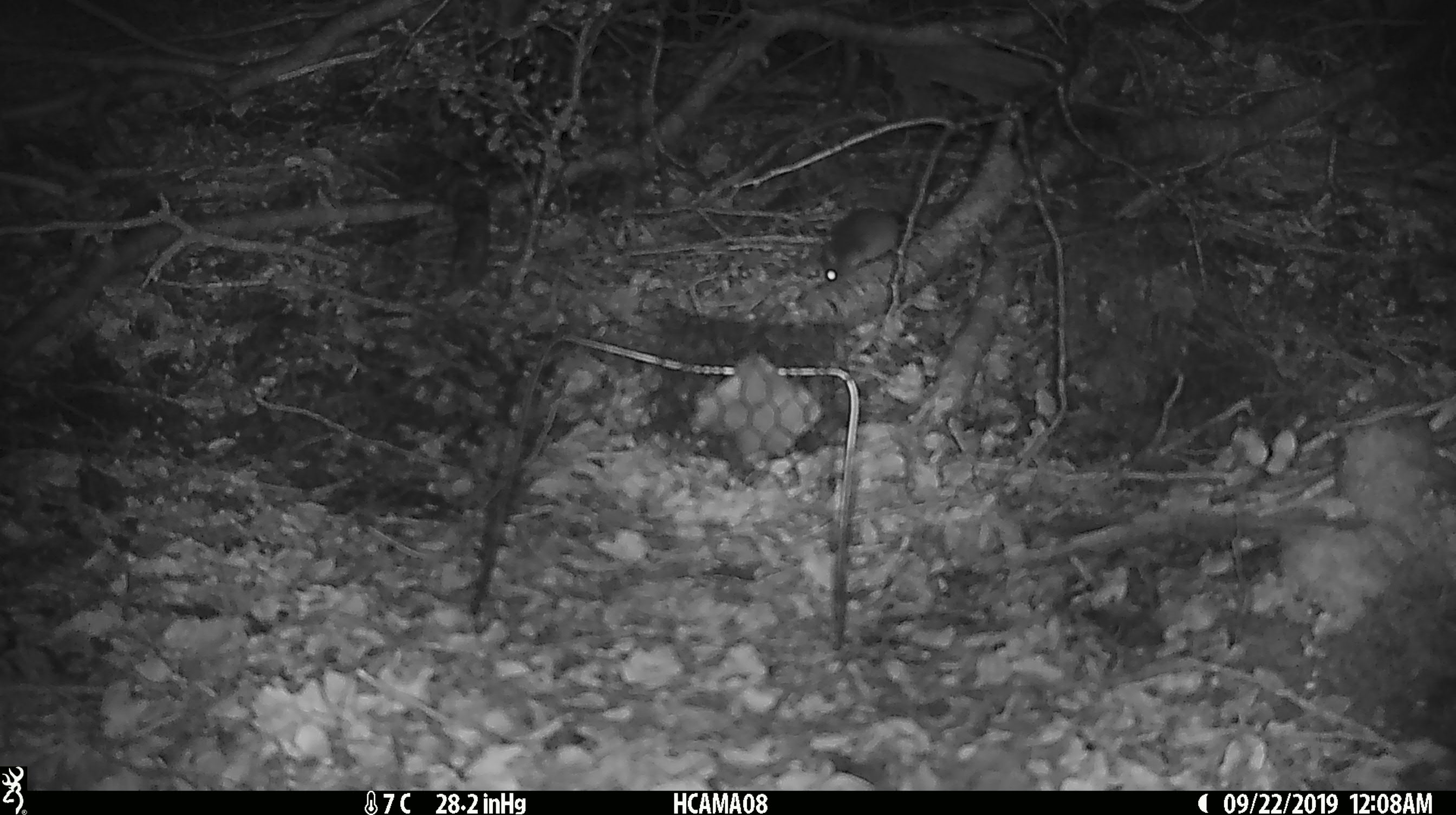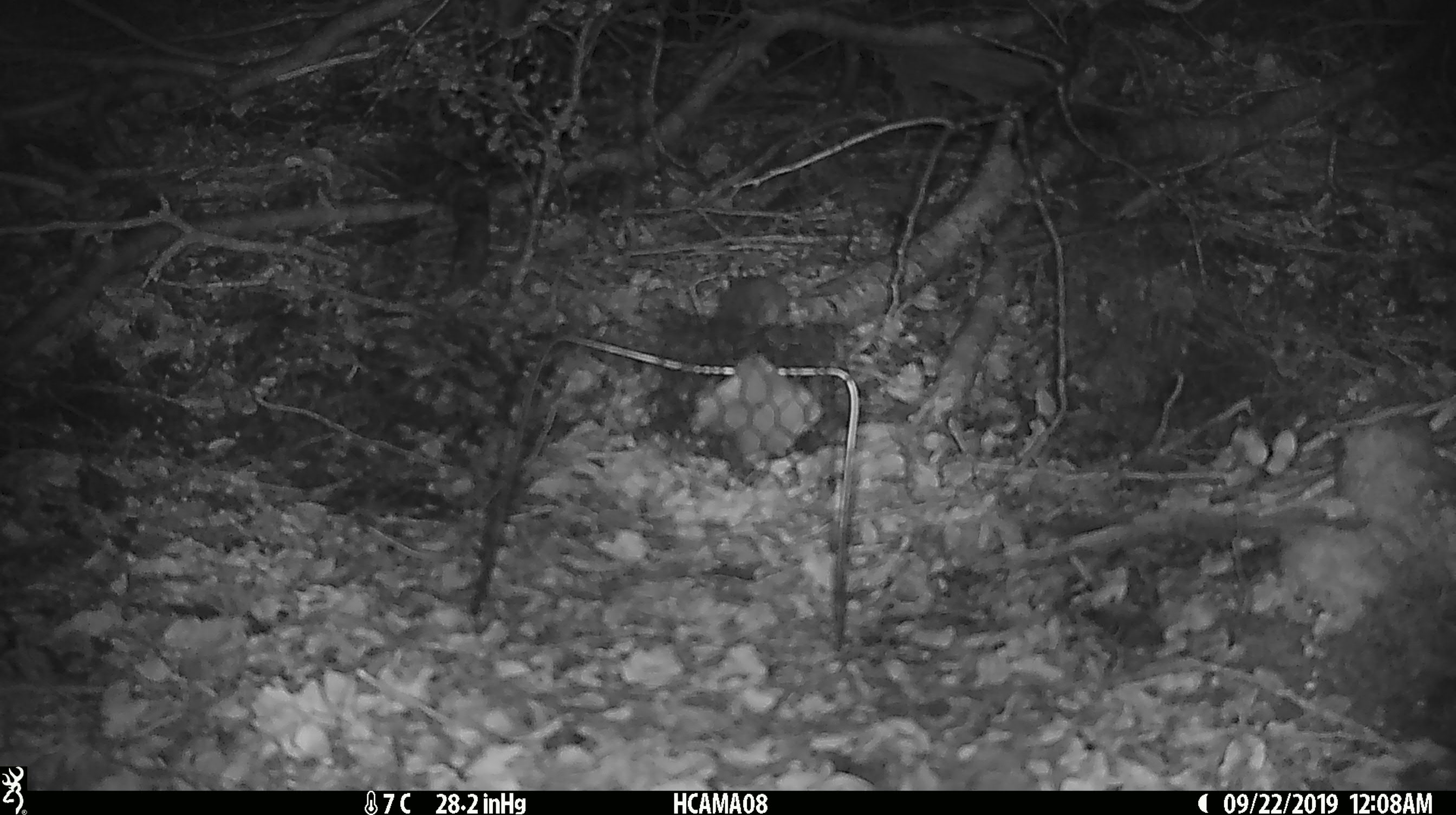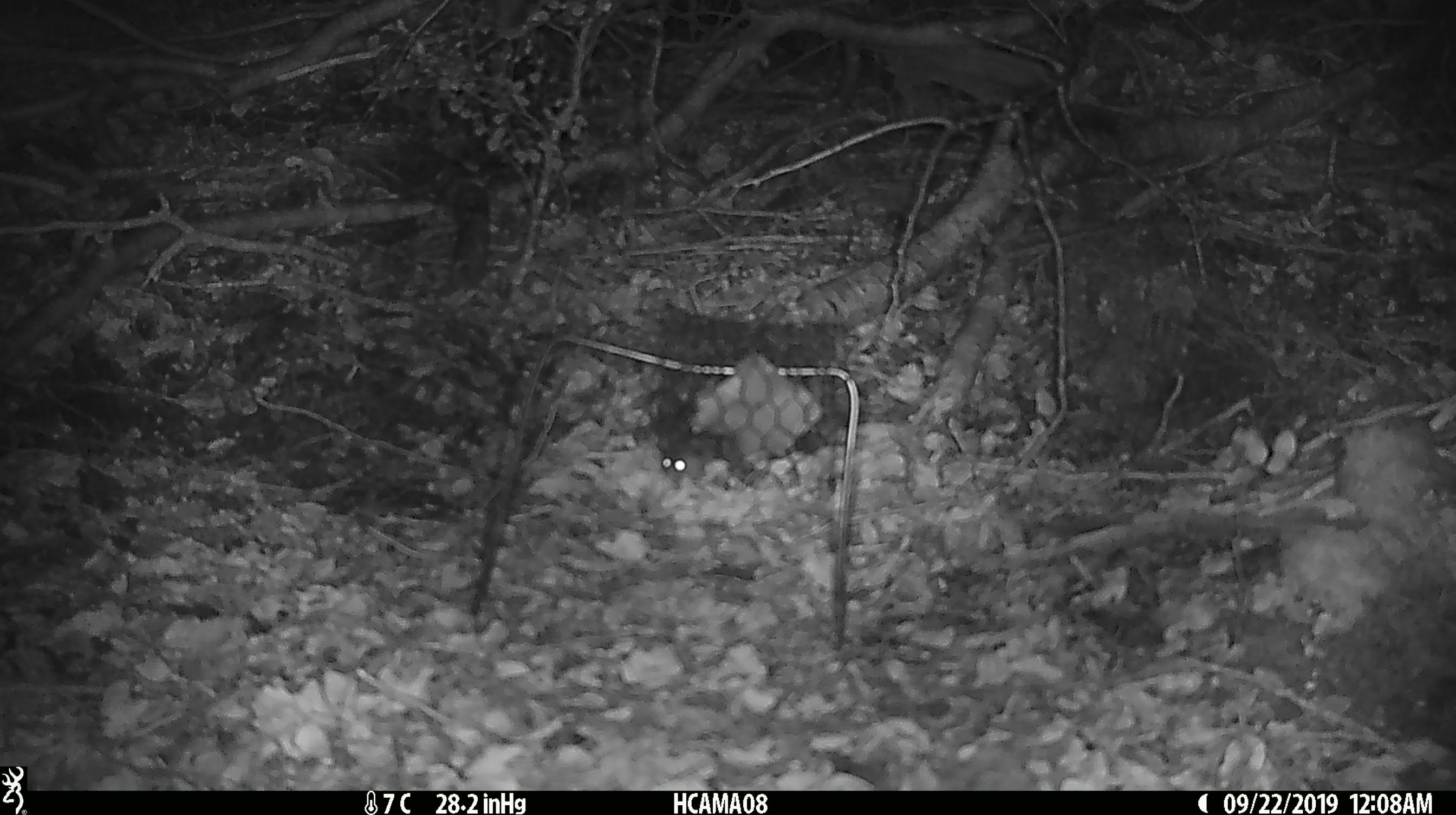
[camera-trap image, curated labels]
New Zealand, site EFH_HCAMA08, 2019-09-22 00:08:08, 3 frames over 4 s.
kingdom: Animalia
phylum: Chordata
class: Mammalia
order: Rodentia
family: Muridae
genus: Mus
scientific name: Mus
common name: mouse